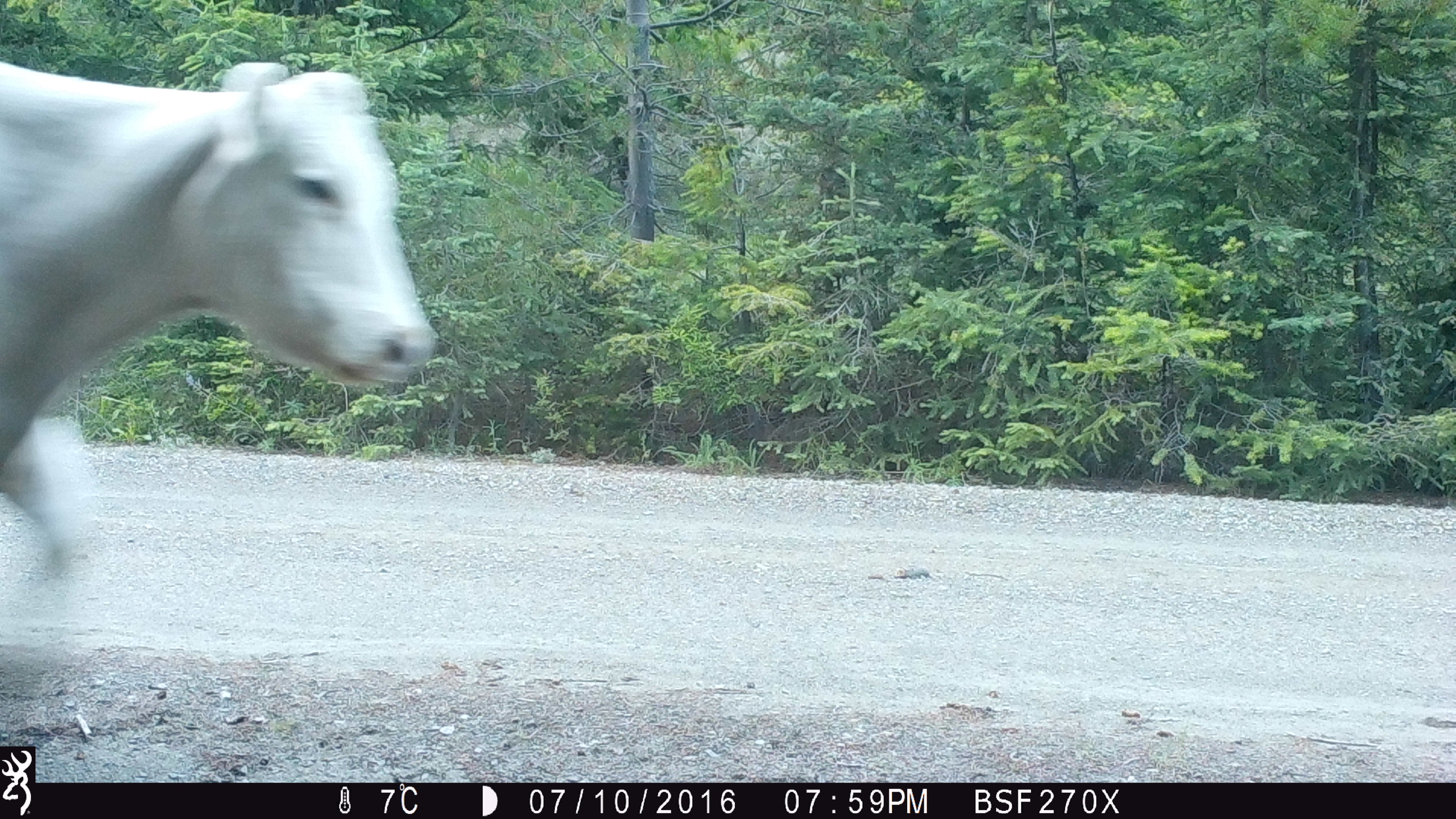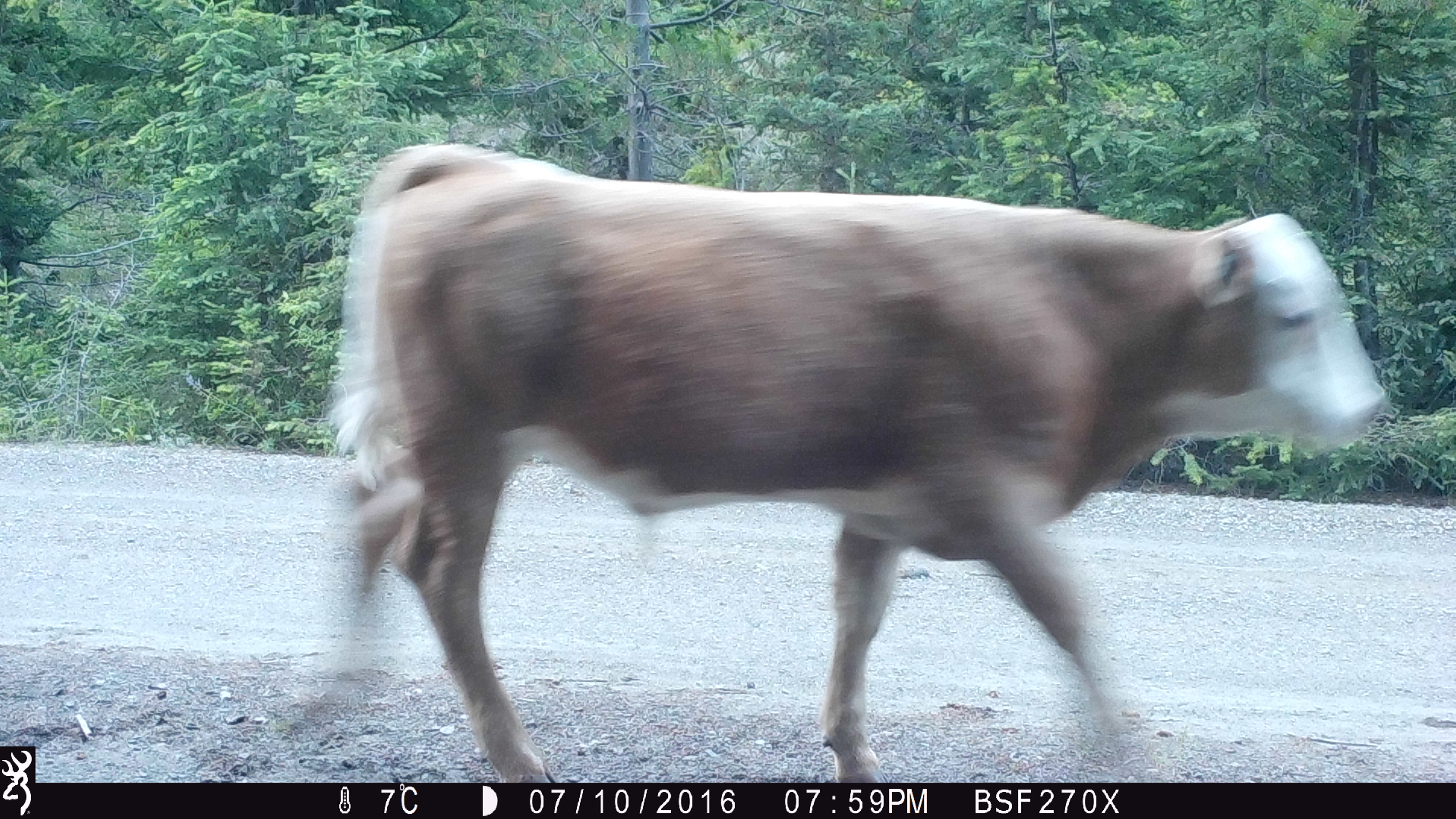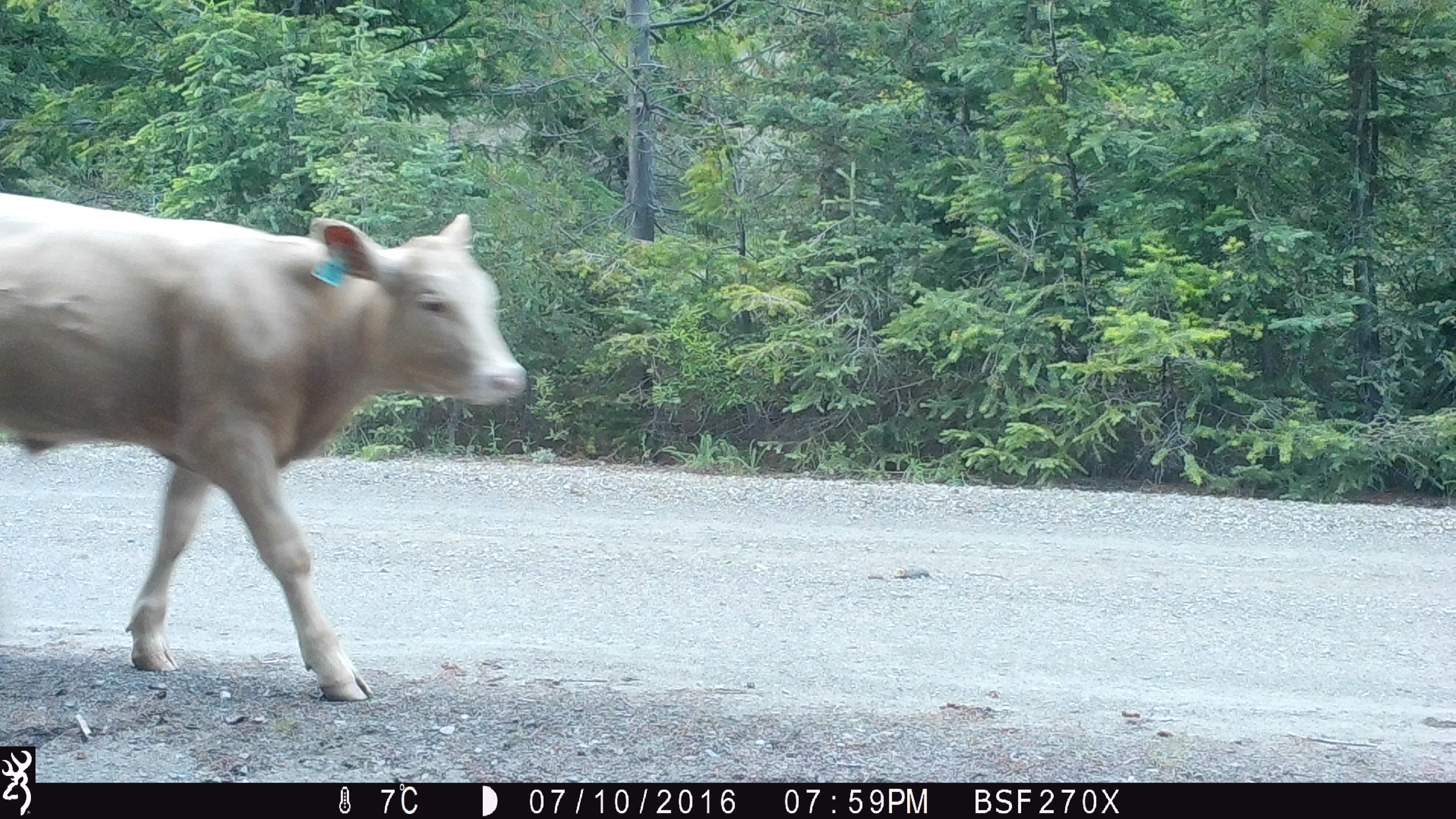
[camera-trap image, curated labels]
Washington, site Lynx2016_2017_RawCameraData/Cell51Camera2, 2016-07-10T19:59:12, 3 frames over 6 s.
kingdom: Animalia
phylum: Chordata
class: Mammalia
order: Artiodactyla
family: Bovidae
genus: Bos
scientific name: Bos taurus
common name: domestic cattle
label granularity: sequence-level